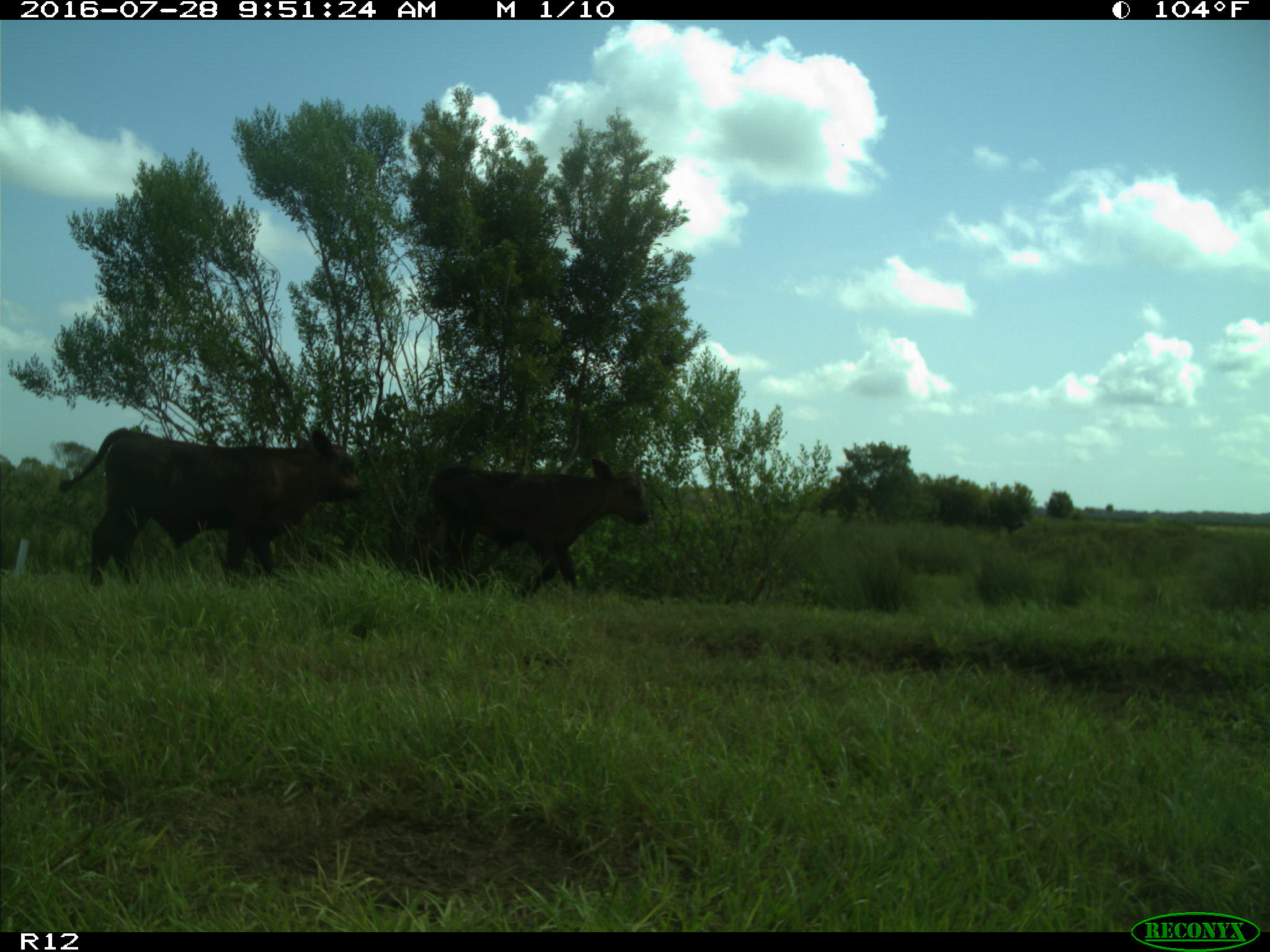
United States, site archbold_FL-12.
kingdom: Animalia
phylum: Chordata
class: Mammalia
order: Artiodactyla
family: Bovidae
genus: Bos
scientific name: Bos taurus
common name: domestic cow